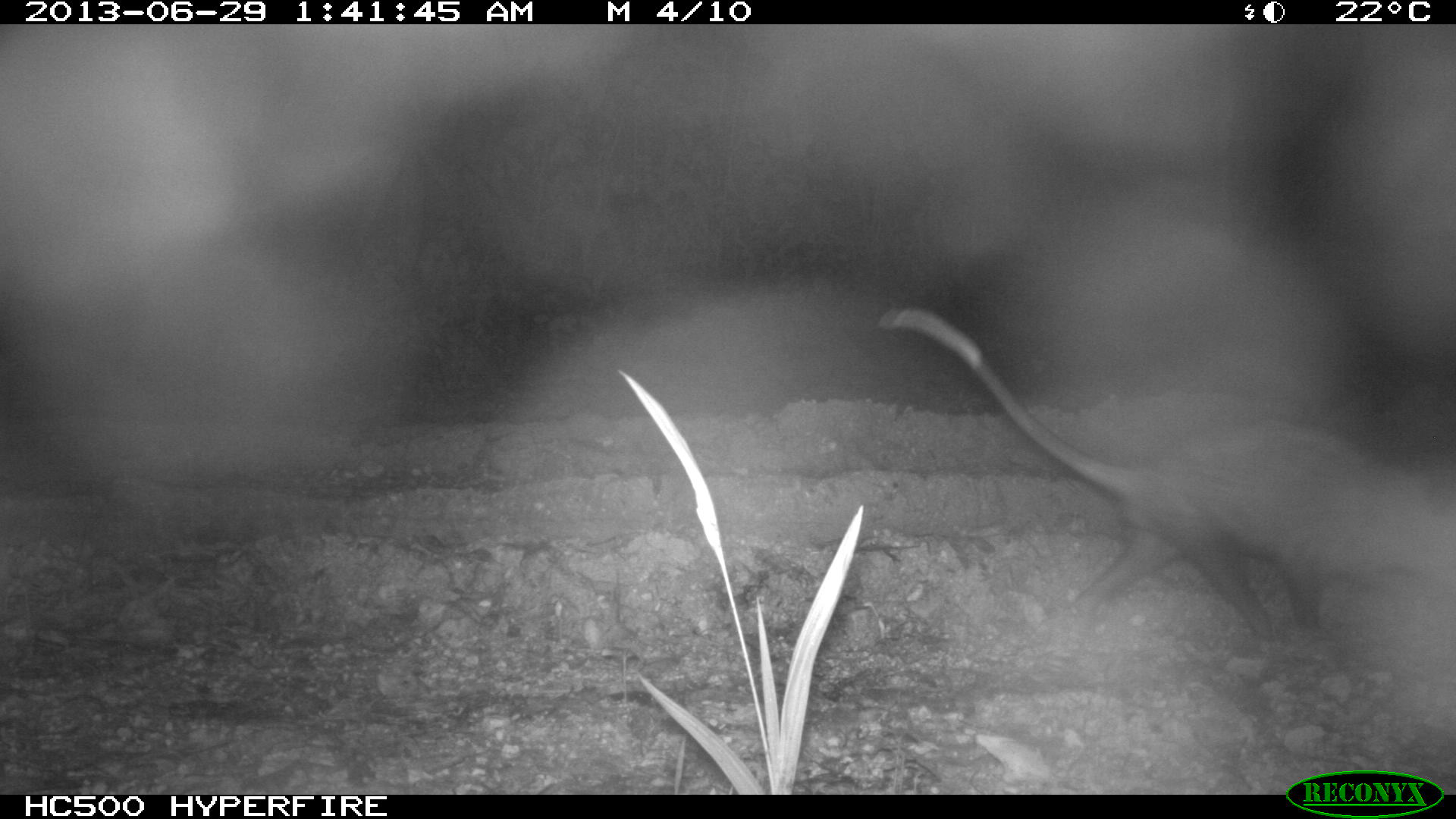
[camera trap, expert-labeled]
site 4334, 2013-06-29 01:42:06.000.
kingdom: Animalia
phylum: Chordata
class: Mammalia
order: Didelphimorphia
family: Didelphidae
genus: Didelphis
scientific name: Didelphis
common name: american opossums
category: didelphis sp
Didelphis sp (american opossums) (Didelphis), count 1.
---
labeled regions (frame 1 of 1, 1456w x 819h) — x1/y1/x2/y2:
didelphis sp: 877/306/1456/642